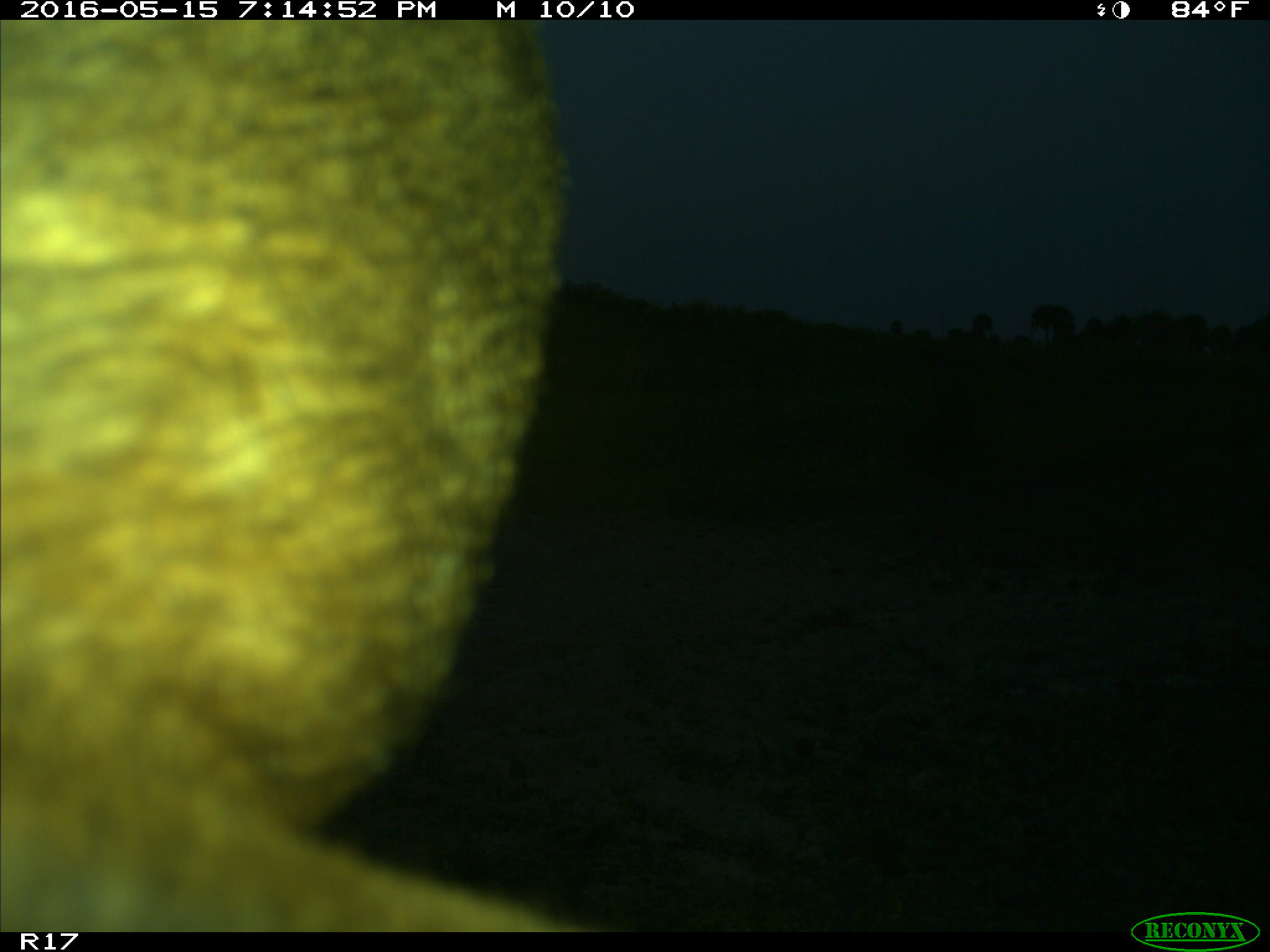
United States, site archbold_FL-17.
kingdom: Animalia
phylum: Chordata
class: Mammalia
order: Artiodactyla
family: Bovidae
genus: Bos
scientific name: Bos taurus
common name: domestic cow